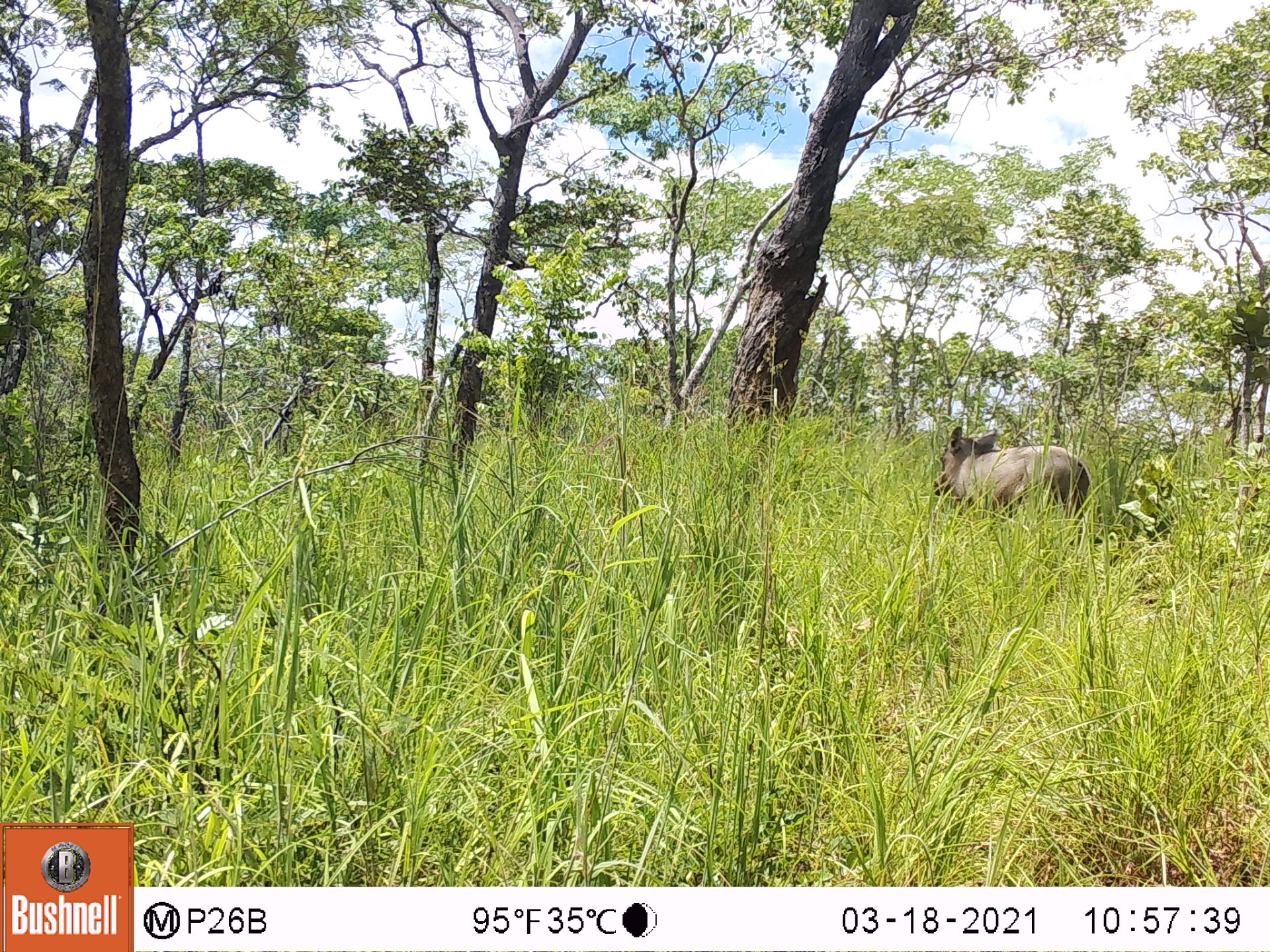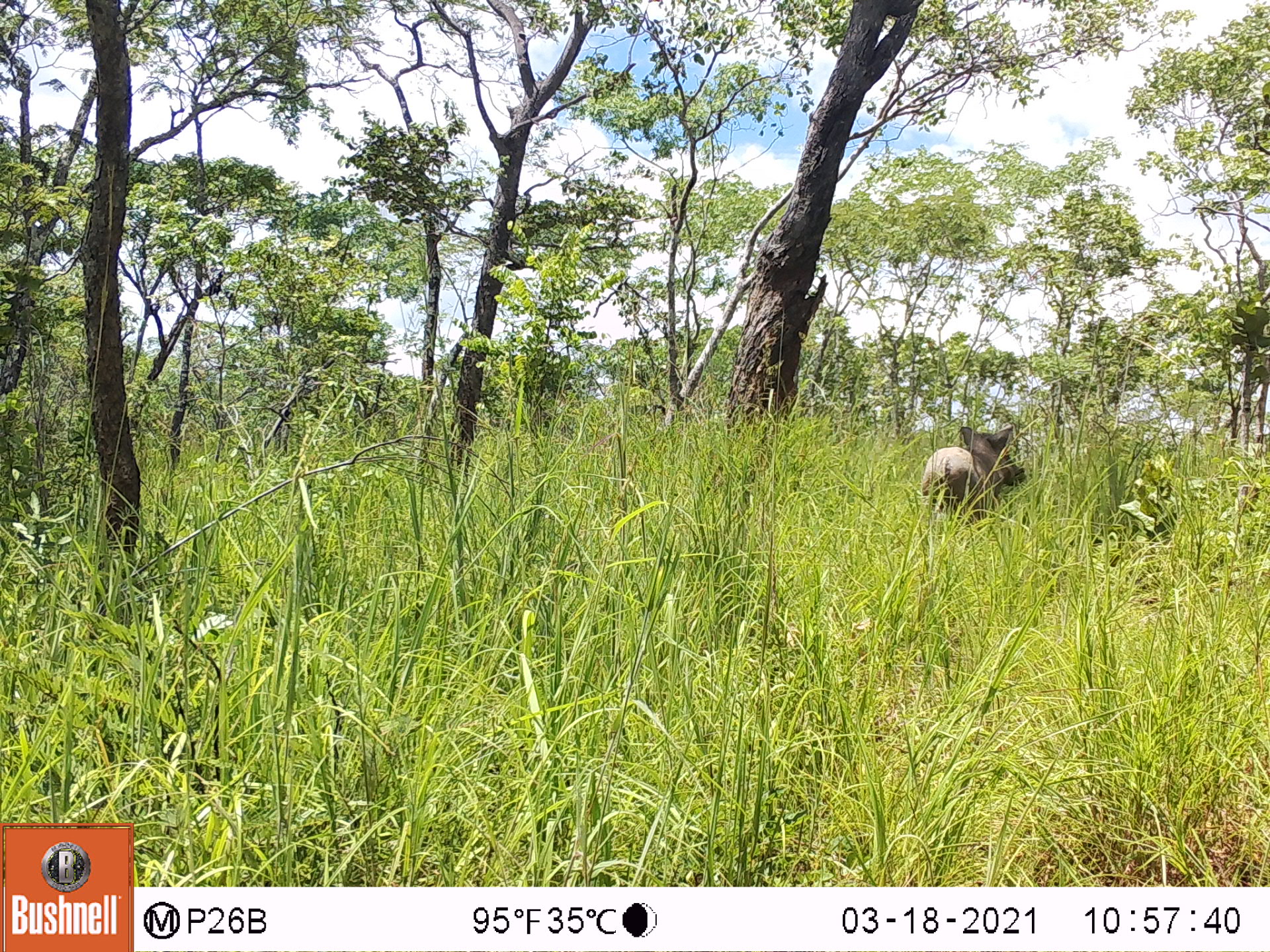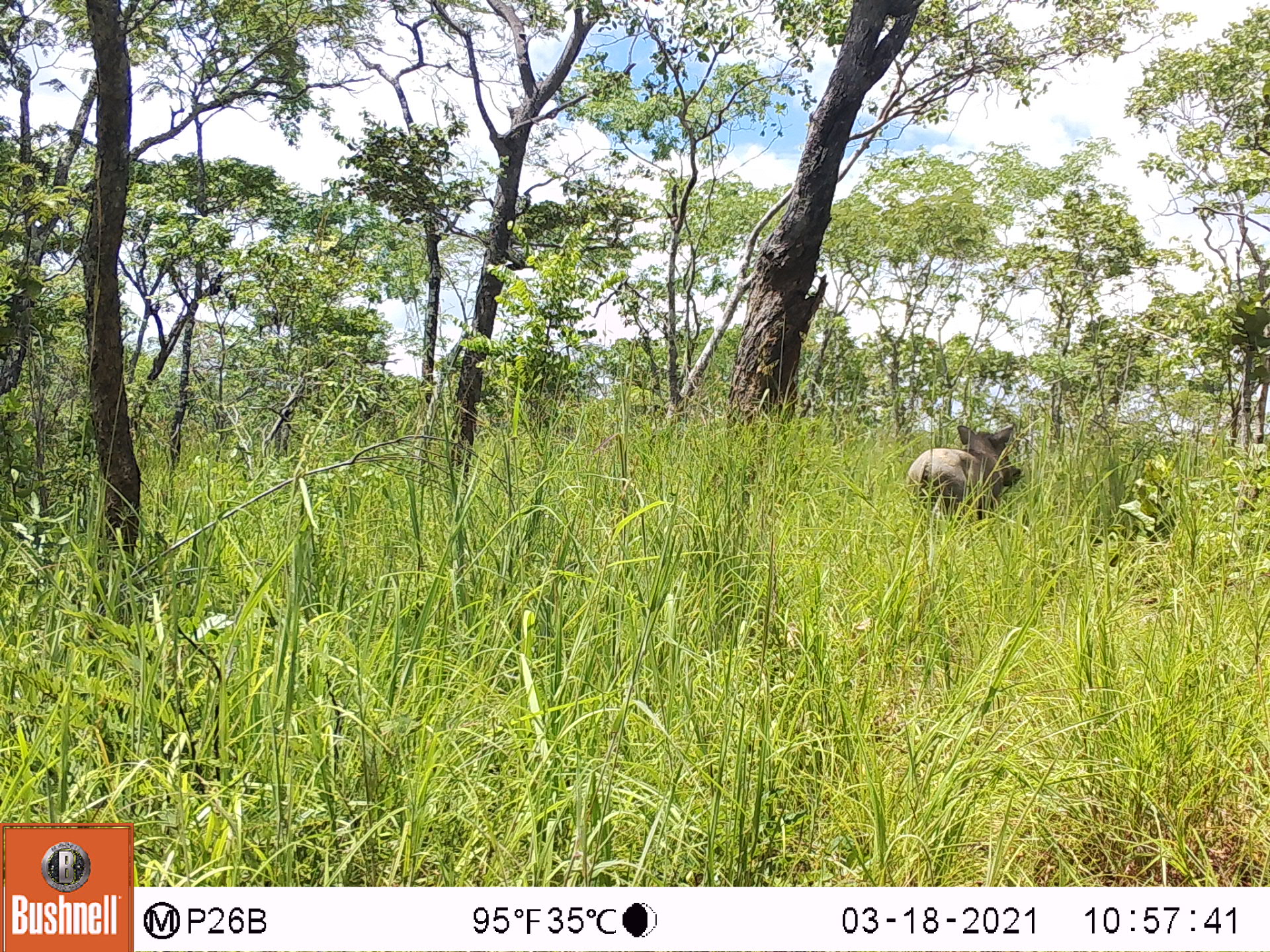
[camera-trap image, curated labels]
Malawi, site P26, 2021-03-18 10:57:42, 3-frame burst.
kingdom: Animalia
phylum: Chordata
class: Mammalia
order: Artiodactyla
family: Suidae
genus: Phacochoerus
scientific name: Phacochoerus africanus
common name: common warthog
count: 1